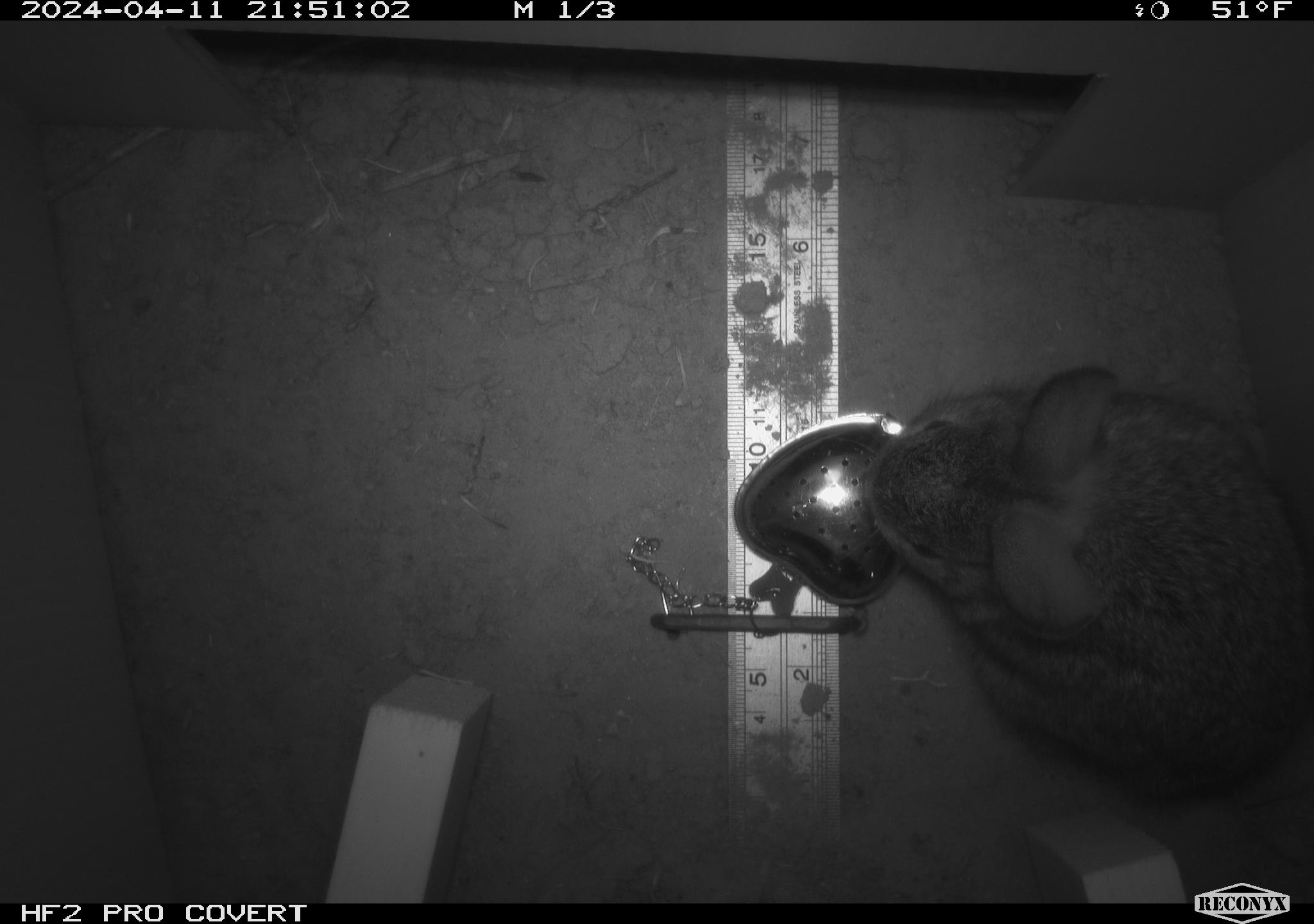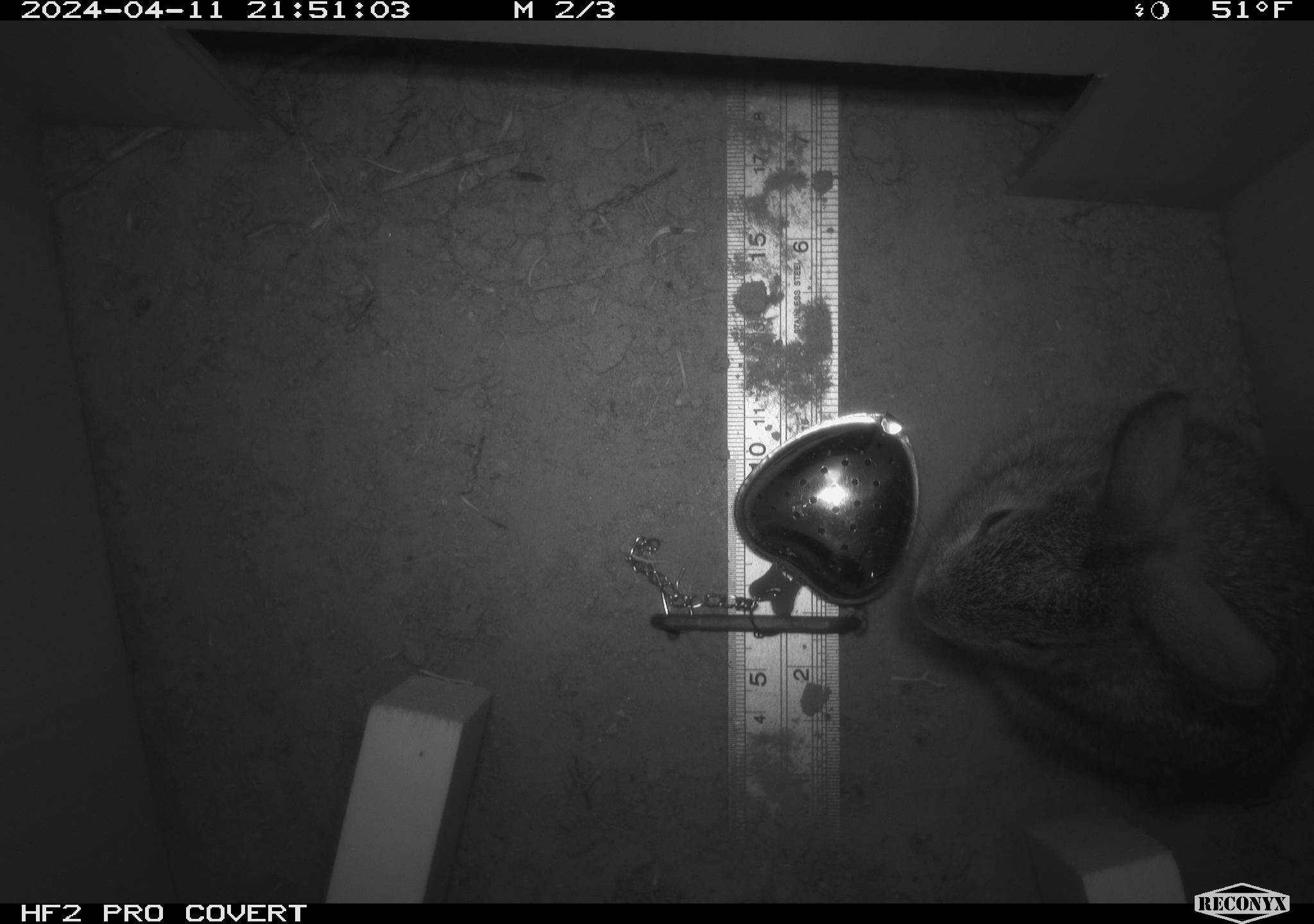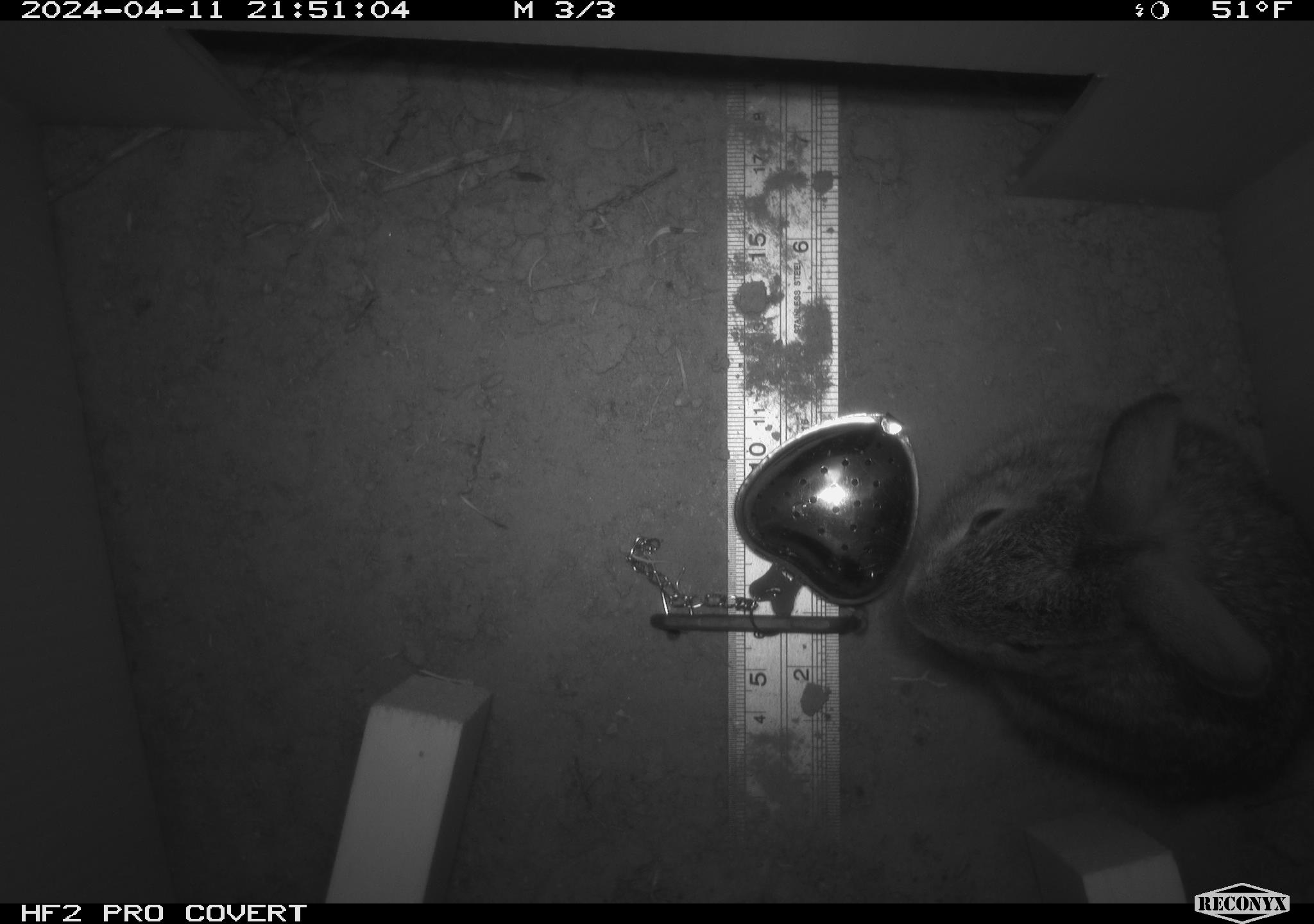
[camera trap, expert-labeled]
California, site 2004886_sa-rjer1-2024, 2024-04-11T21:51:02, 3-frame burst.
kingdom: Animalia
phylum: Chordata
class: Mammalia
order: Lagomorpha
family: Leporidae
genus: Sylvilagus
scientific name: Sylvilagus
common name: cottontail rabbits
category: sylvilagus species